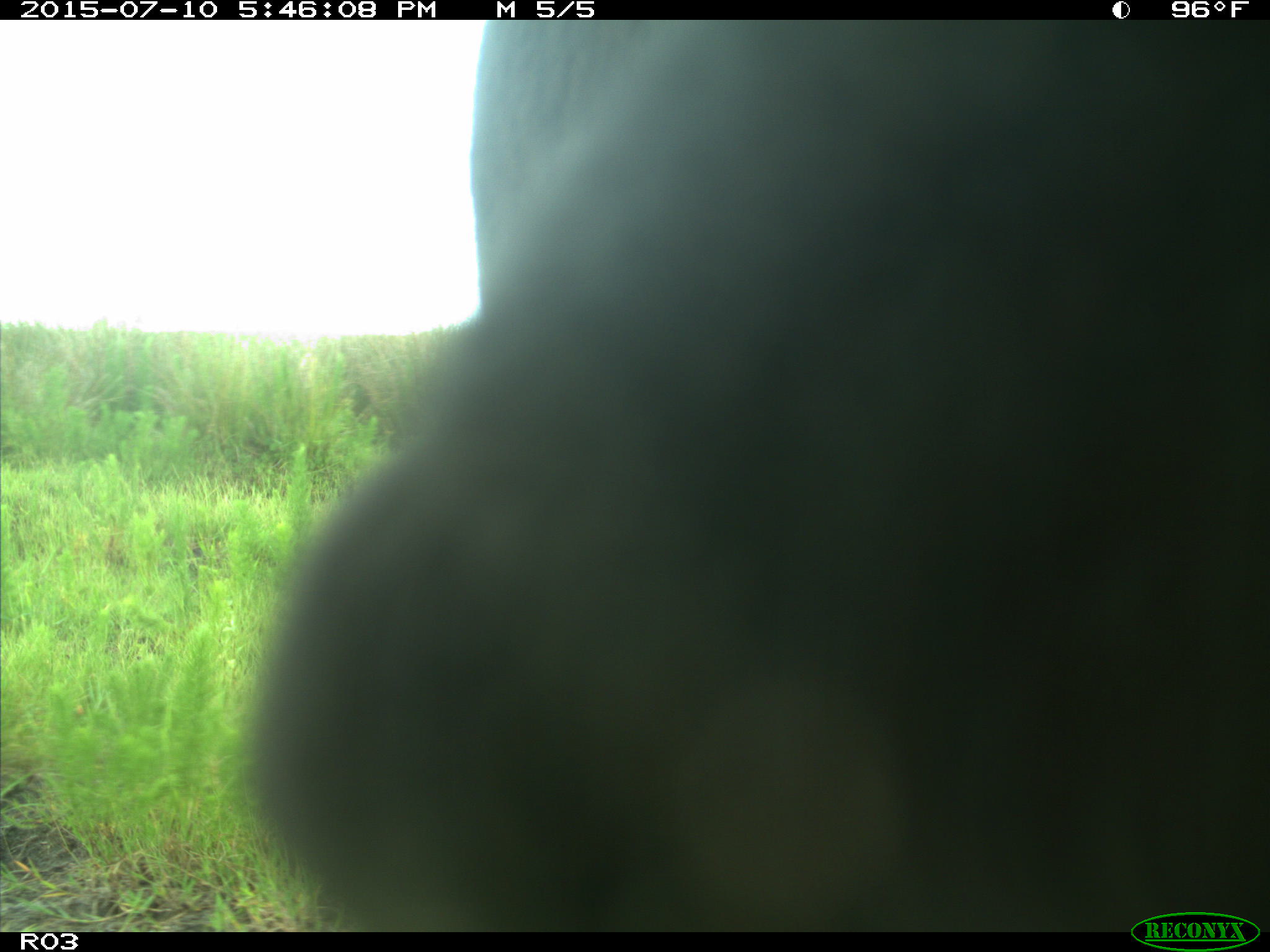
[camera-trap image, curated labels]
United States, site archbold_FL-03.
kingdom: Animalia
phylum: Chordata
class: Mammalia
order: Artiodactyla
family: Bovidae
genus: Bos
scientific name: Bos taurus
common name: domestic cow